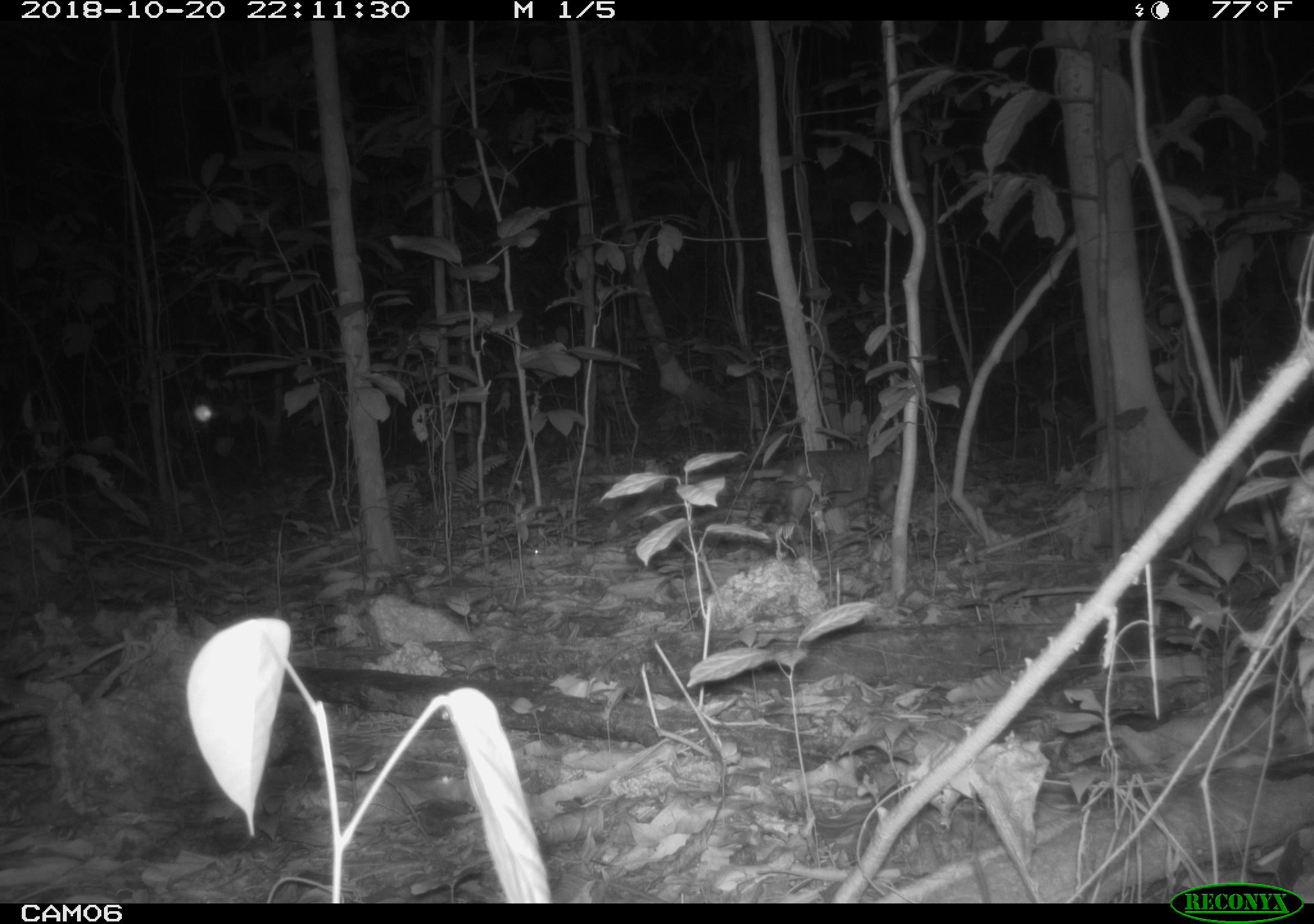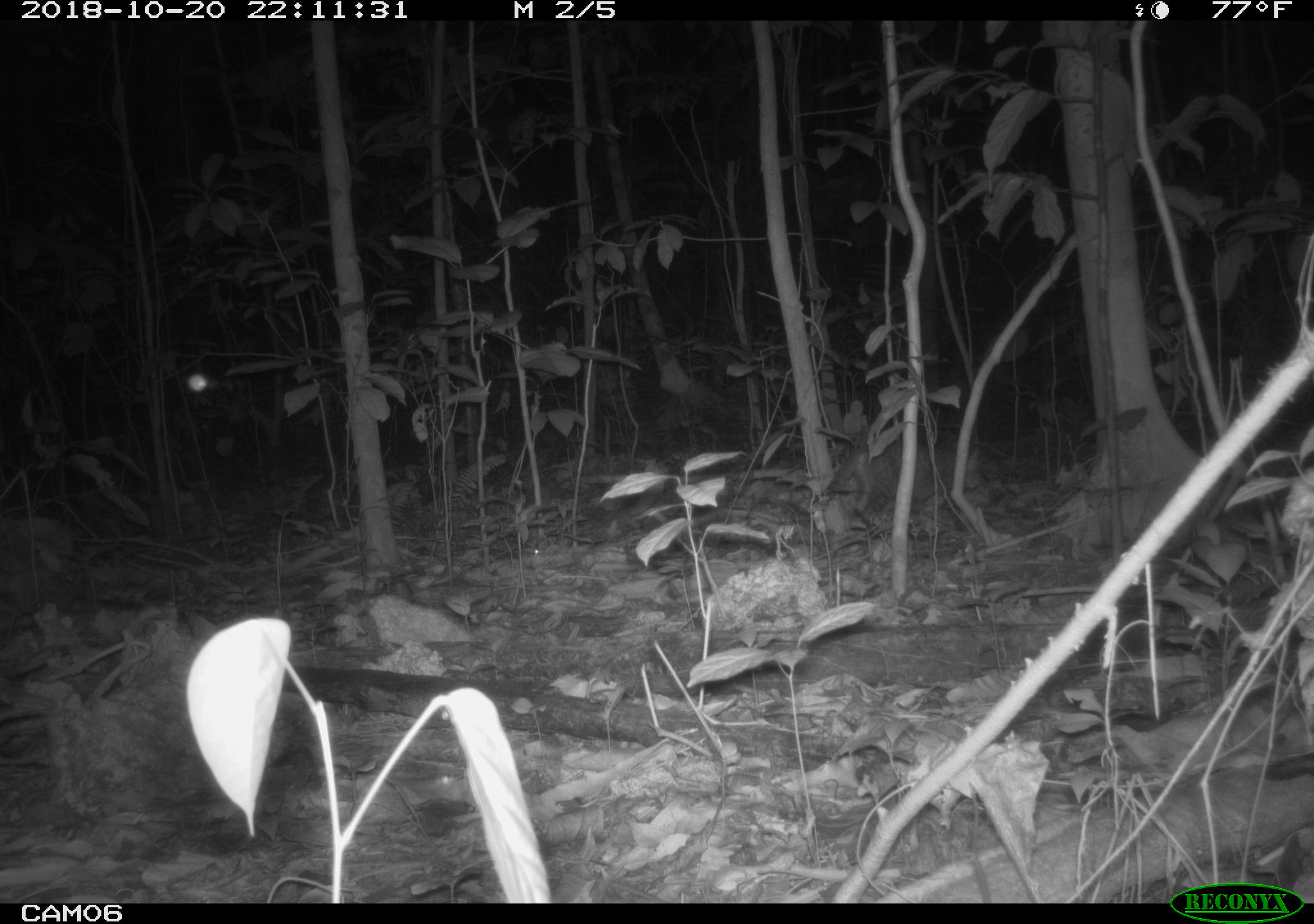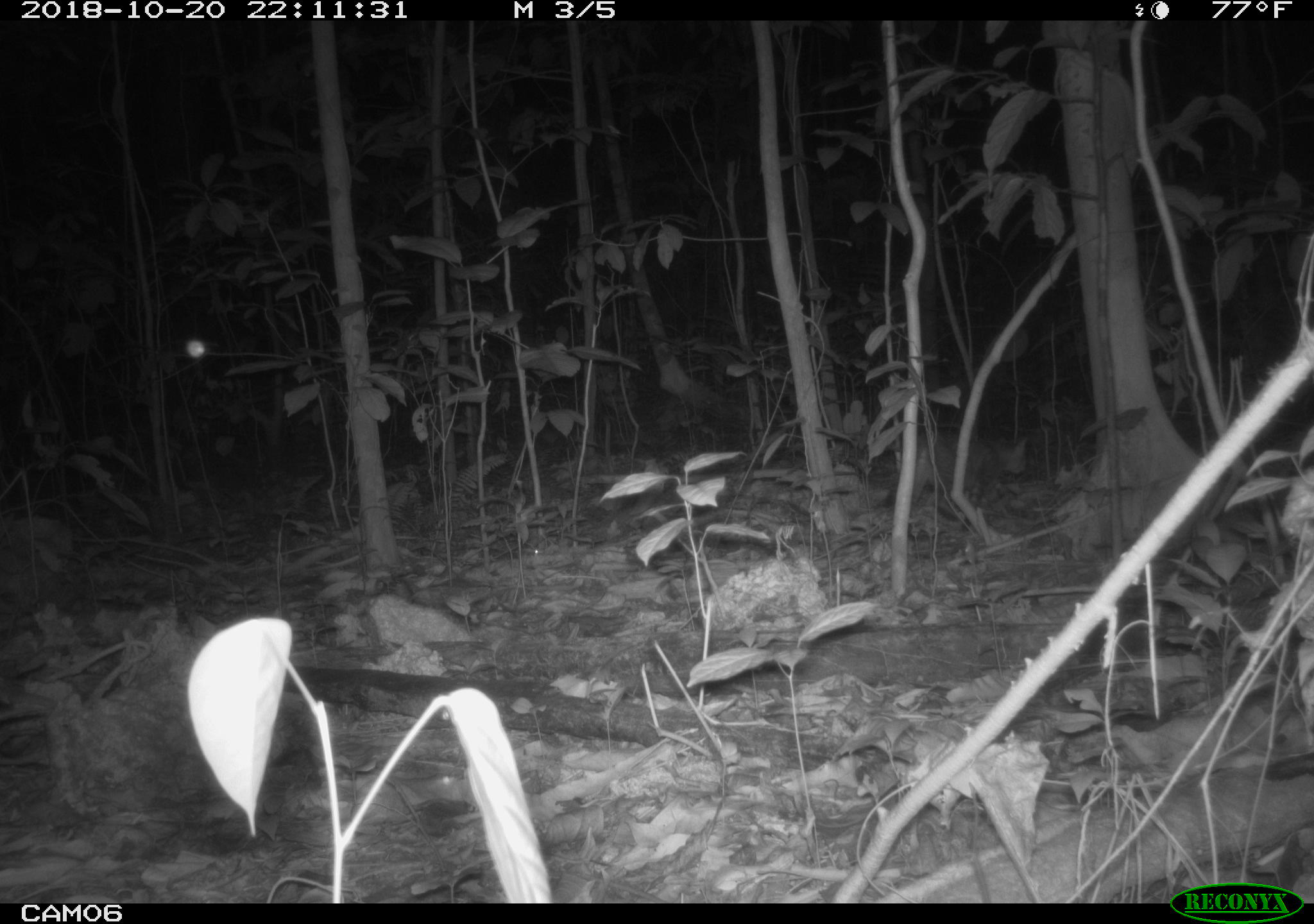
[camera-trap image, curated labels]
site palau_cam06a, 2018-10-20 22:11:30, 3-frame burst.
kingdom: Animalia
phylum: Chordata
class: Mammalia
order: Carnivora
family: Felidae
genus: Felis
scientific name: Felis catus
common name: cat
Cat (Felis catus).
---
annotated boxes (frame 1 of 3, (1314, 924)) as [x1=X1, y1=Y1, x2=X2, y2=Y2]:
cat: [x1=731, y1=446, x2=894, y2=545]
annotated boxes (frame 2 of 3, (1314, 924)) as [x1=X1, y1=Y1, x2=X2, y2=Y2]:
cat: [x1=824, y1=438, x2=983, y2=523]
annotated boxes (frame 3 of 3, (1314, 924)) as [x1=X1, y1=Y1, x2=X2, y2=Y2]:
cat: [x1=901, y1=429, x2=1027, y2=513]